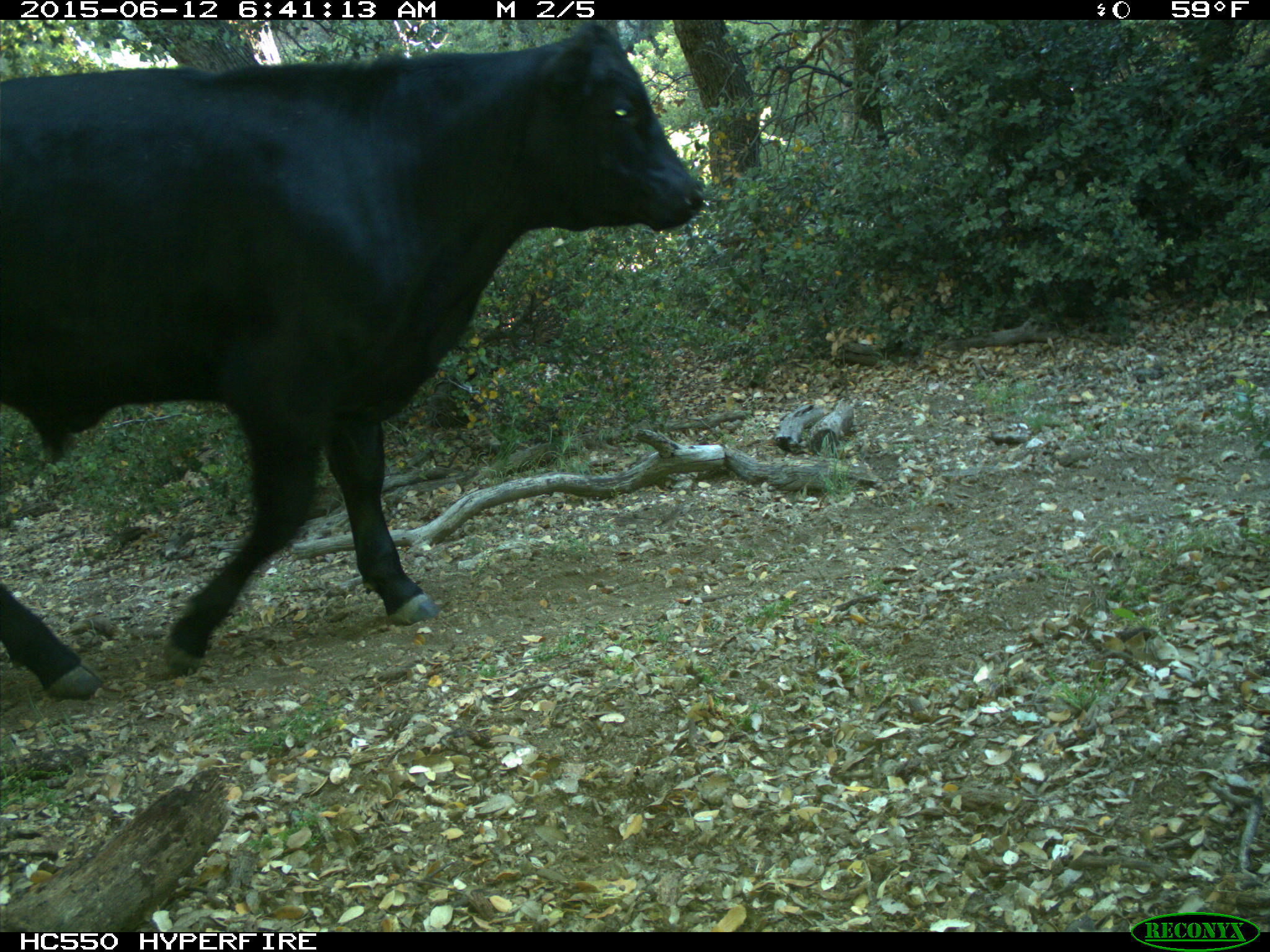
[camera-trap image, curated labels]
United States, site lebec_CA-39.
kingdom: Animalia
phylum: Chordata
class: Mammalia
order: Artiodactyla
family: Bovidae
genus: Bos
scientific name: Bos taurus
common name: domestic cow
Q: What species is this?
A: Bos taurus (domestic cow).